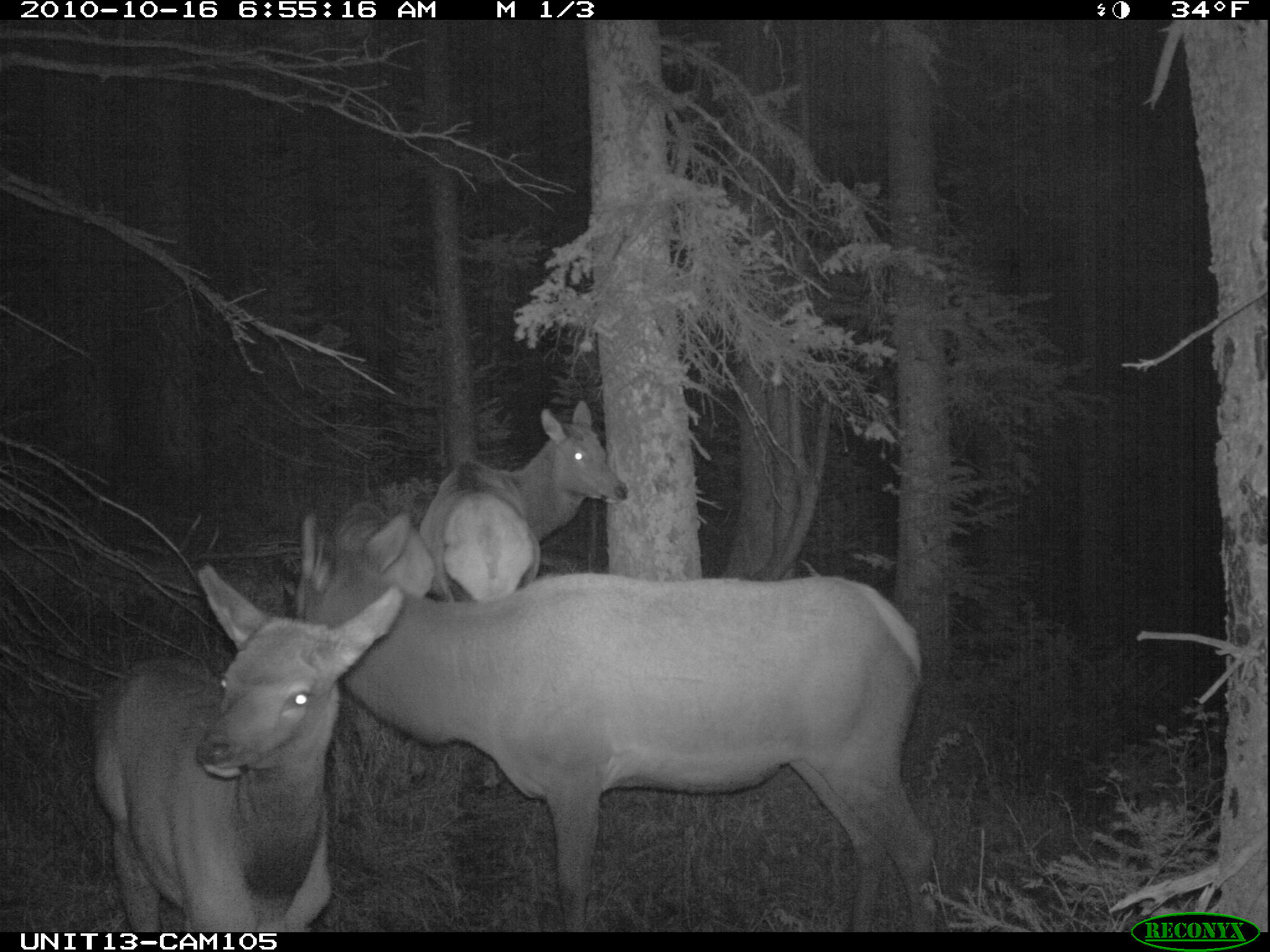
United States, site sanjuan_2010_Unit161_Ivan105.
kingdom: Animalia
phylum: Chordata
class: Mammalia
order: Artiodactyla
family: Cervidae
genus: Cervus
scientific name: Cervus elaphus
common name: red deer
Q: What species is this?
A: Cervus elaphus (red deer).